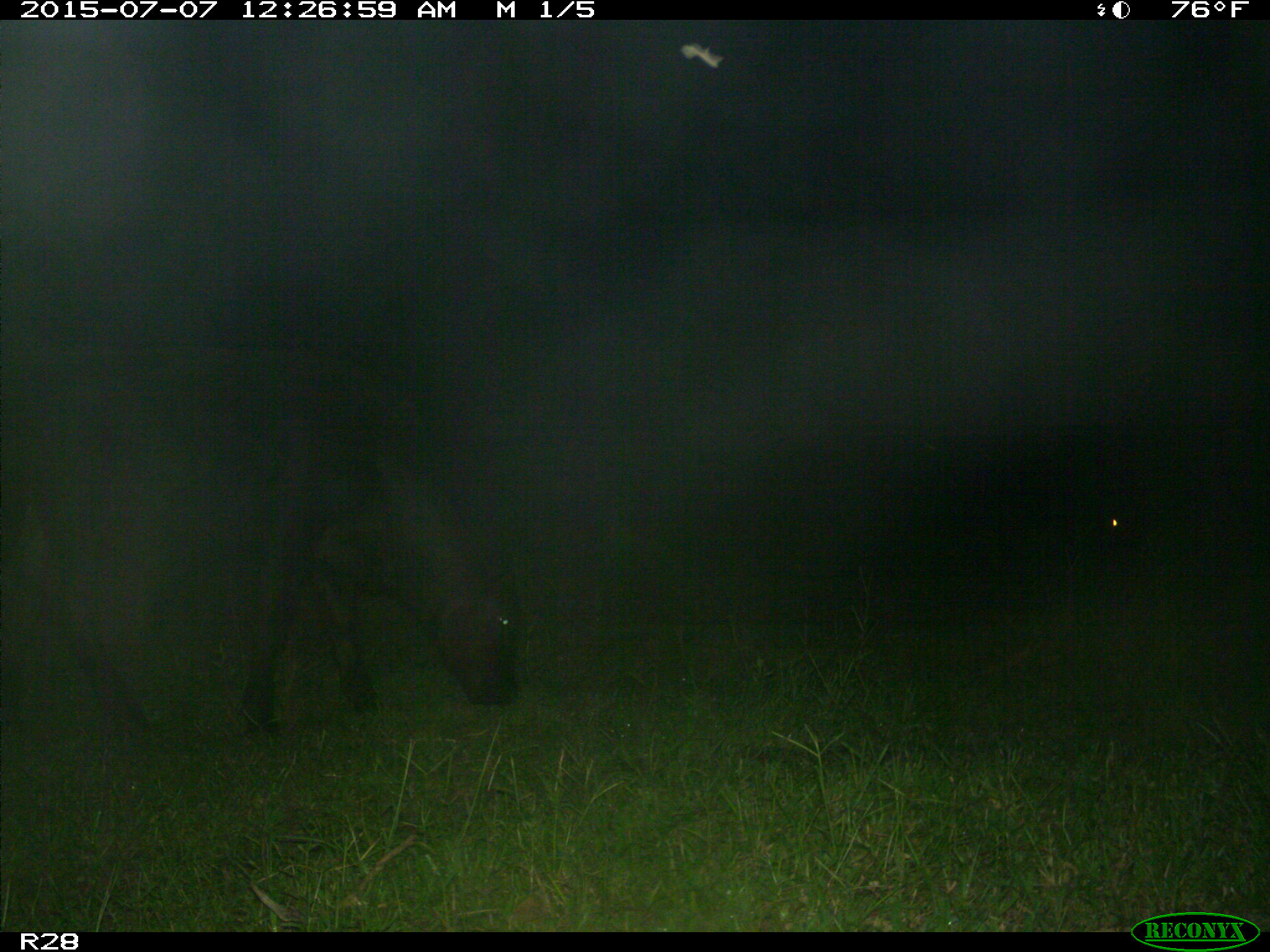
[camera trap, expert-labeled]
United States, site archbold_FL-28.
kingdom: Animalia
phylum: Chordata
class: Mammalia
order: Artiodactyla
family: Bovidae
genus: Bos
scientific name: Bos taurus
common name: domestic cow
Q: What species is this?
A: Bos taurus (domestic cow).